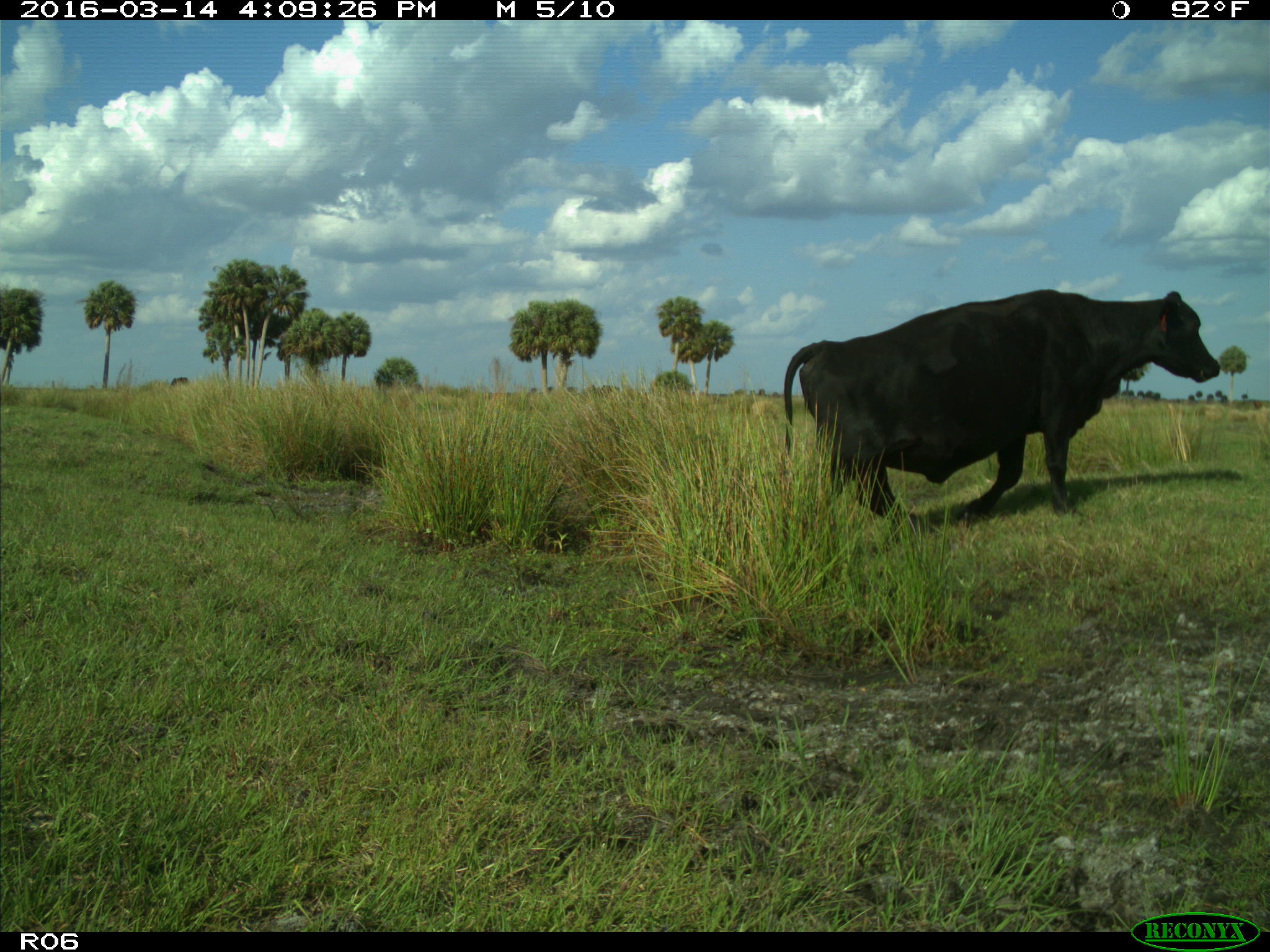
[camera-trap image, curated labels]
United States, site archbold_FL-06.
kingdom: Animalia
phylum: Chordata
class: Mammalia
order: Artiodactyla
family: Bovidae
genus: Bos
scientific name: Bos taurus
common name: domestic cow